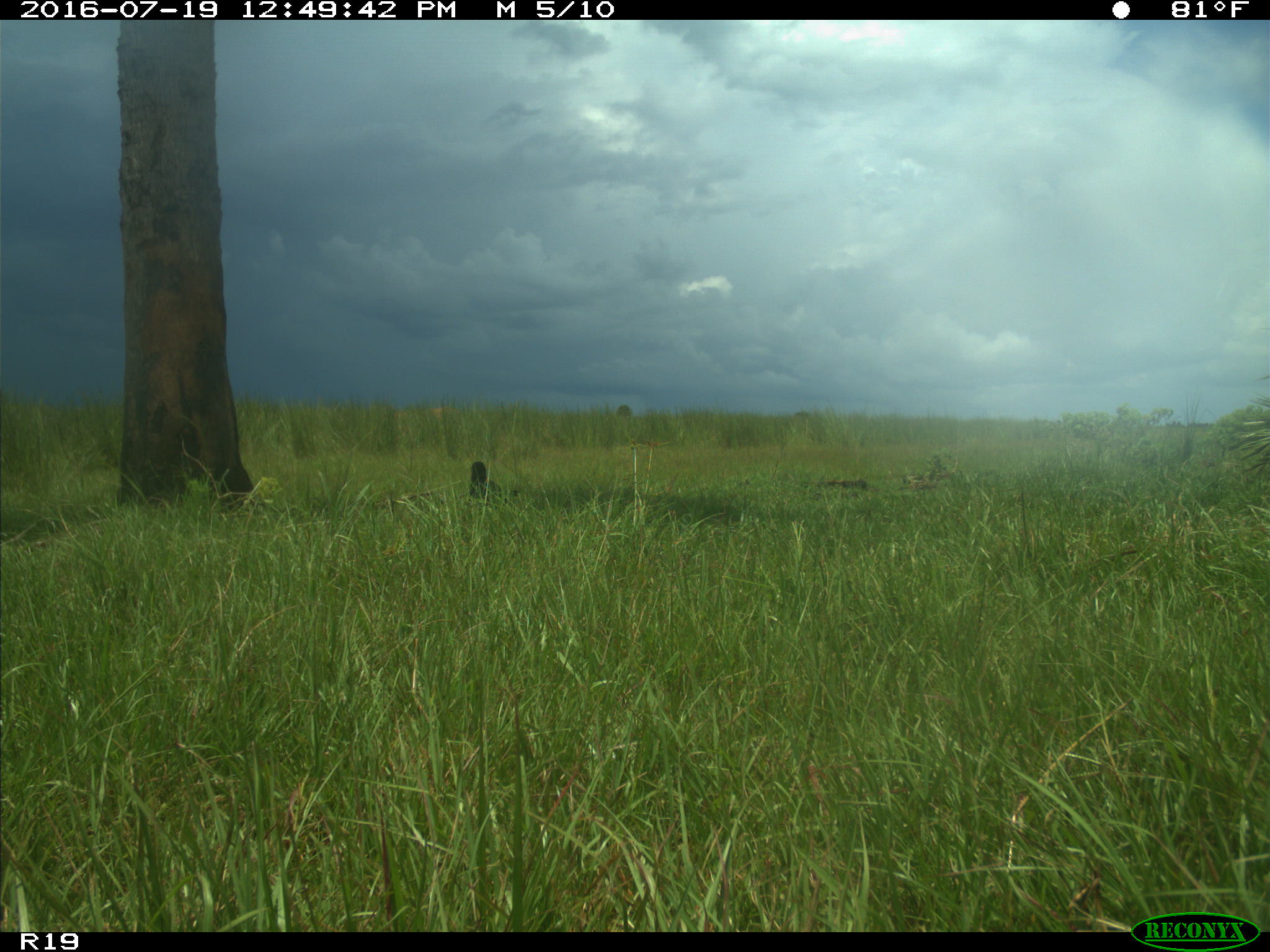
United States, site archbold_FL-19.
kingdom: Animalia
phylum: Chordata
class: Aves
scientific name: Aves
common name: birds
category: unidentified bird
Unidentified bird (birds) (Aves).